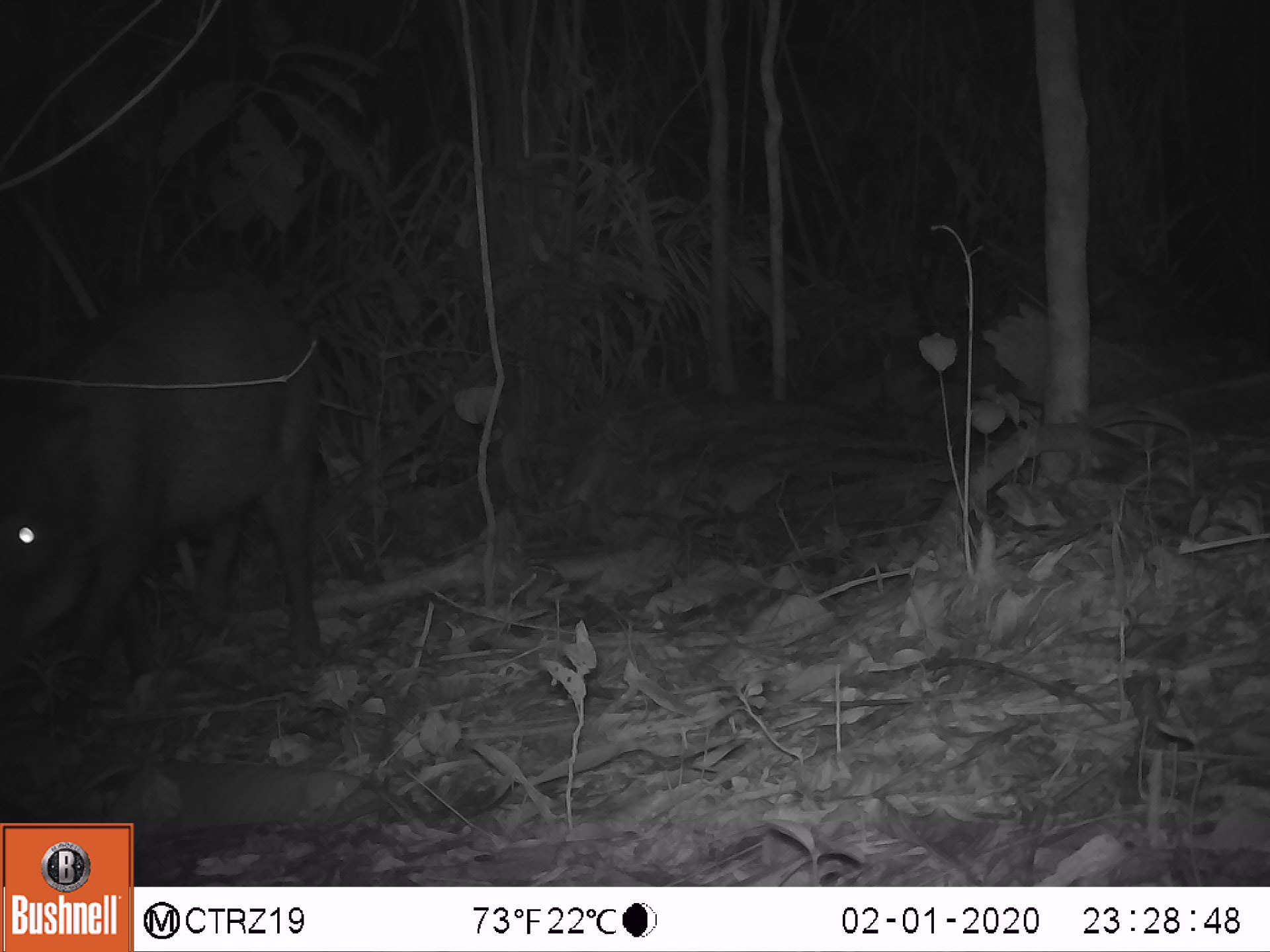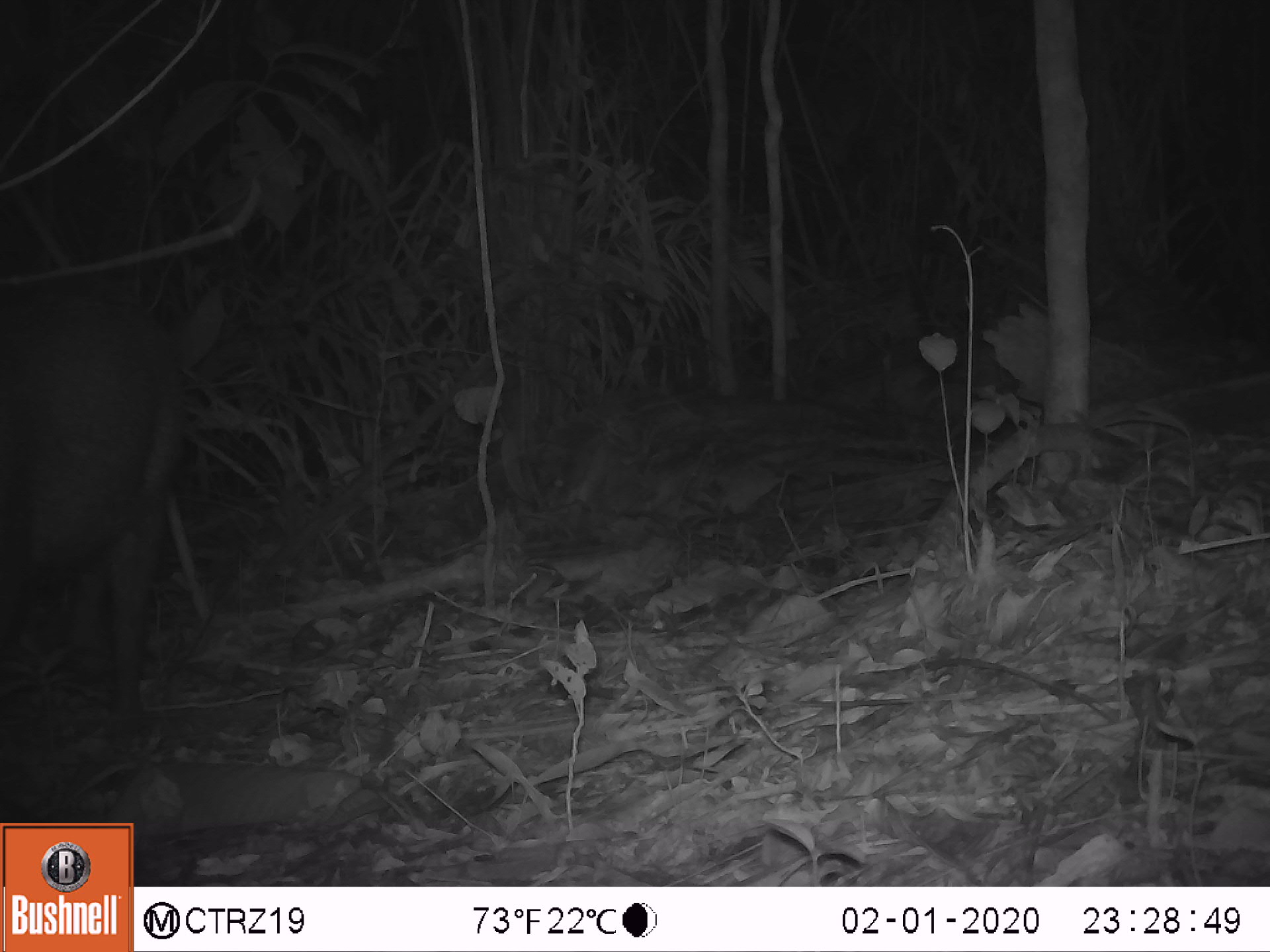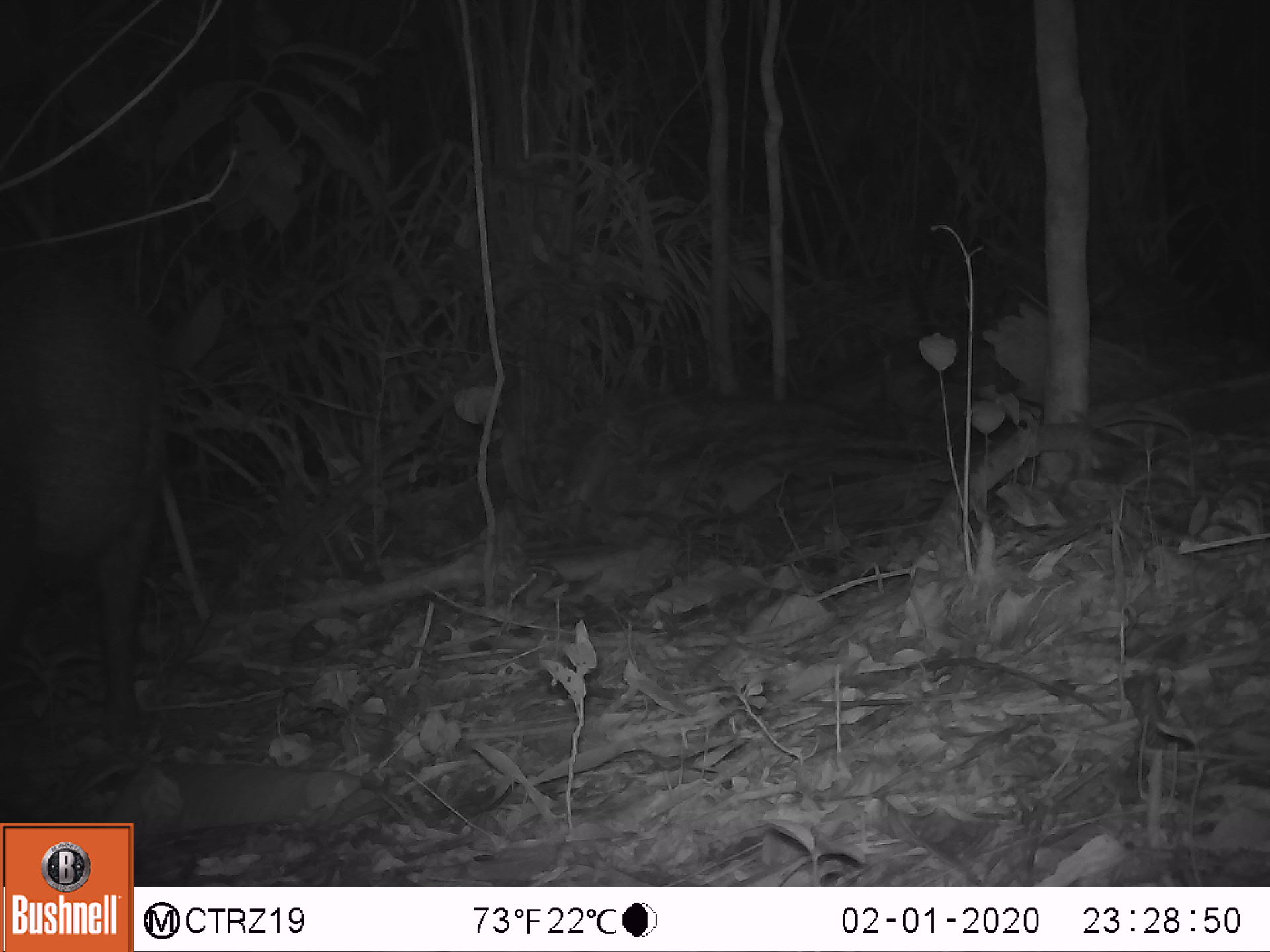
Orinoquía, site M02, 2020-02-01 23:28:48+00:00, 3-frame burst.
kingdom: Animalia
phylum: Chordata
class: Mammalia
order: Artiodactyla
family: Tayassuidae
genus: Tayassu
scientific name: Tayassu pecari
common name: white-lipped peccary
White-lipped peccary (Tayassu pecari).